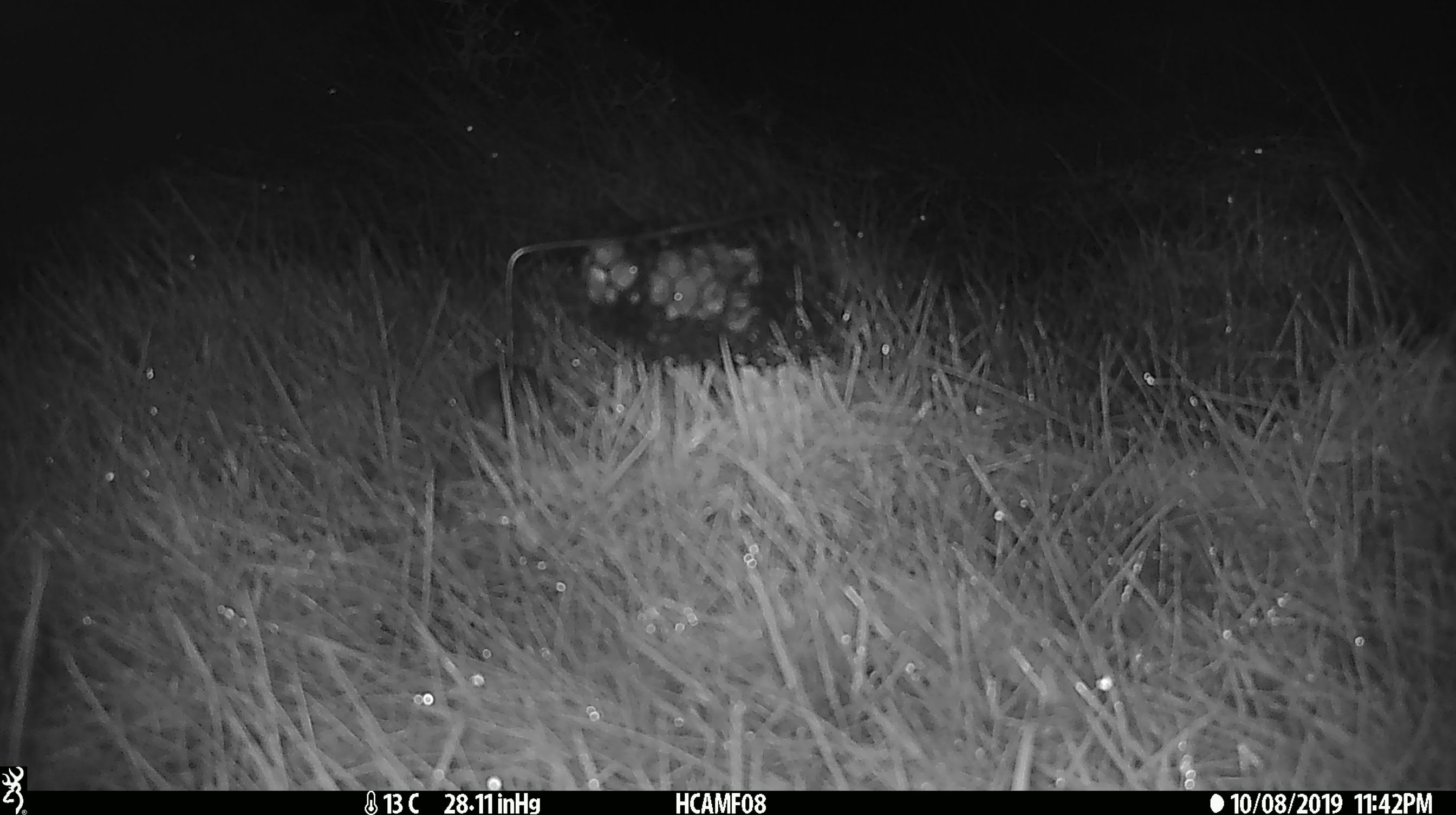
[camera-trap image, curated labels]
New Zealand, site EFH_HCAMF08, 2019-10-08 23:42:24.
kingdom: Animalia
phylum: Chordata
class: Mammalia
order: Rodentia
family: Muridae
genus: Mus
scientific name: Mus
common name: mouse